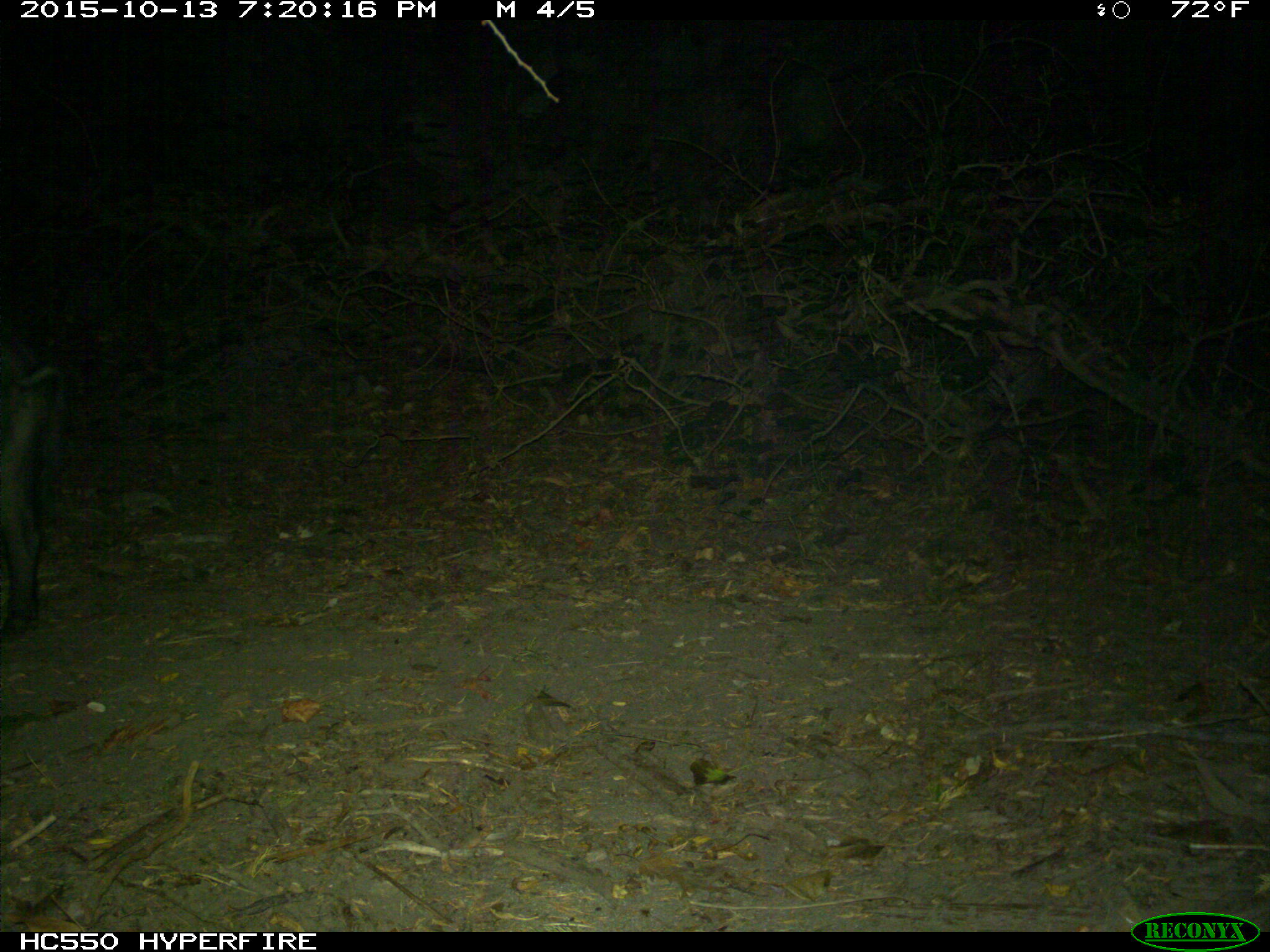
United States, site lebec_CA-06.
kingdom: Animalia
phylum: Chordata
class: Mammalia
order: Artiodactyla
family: Suidae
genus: Sus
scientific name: Sus scrofa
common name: wild boar